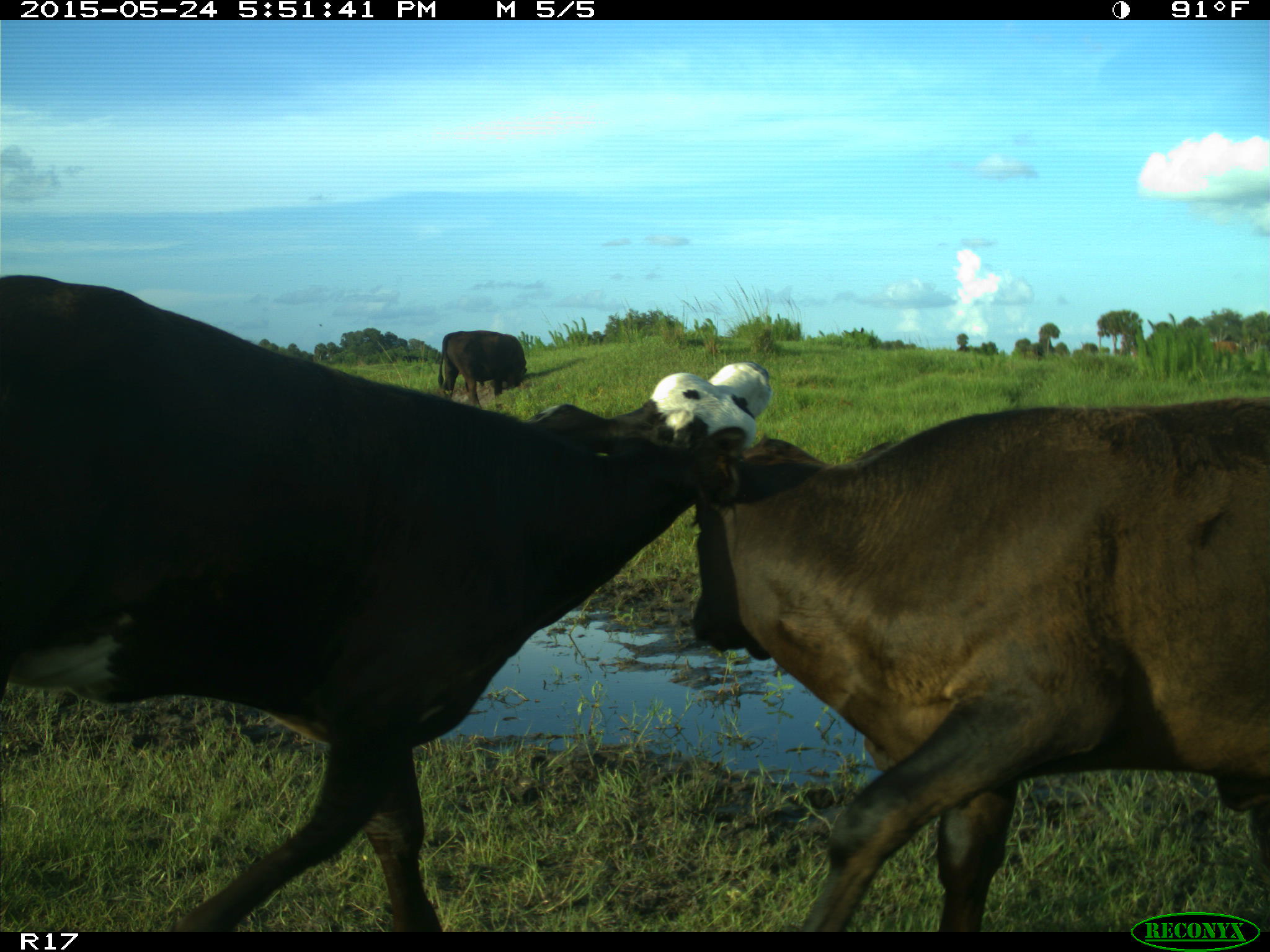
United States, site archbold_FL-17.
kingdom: Animalia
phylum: Chordata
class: Mammalia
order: Artiodactyla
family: Bovidae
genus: Bos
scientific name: Bos taurus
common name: domestic cow